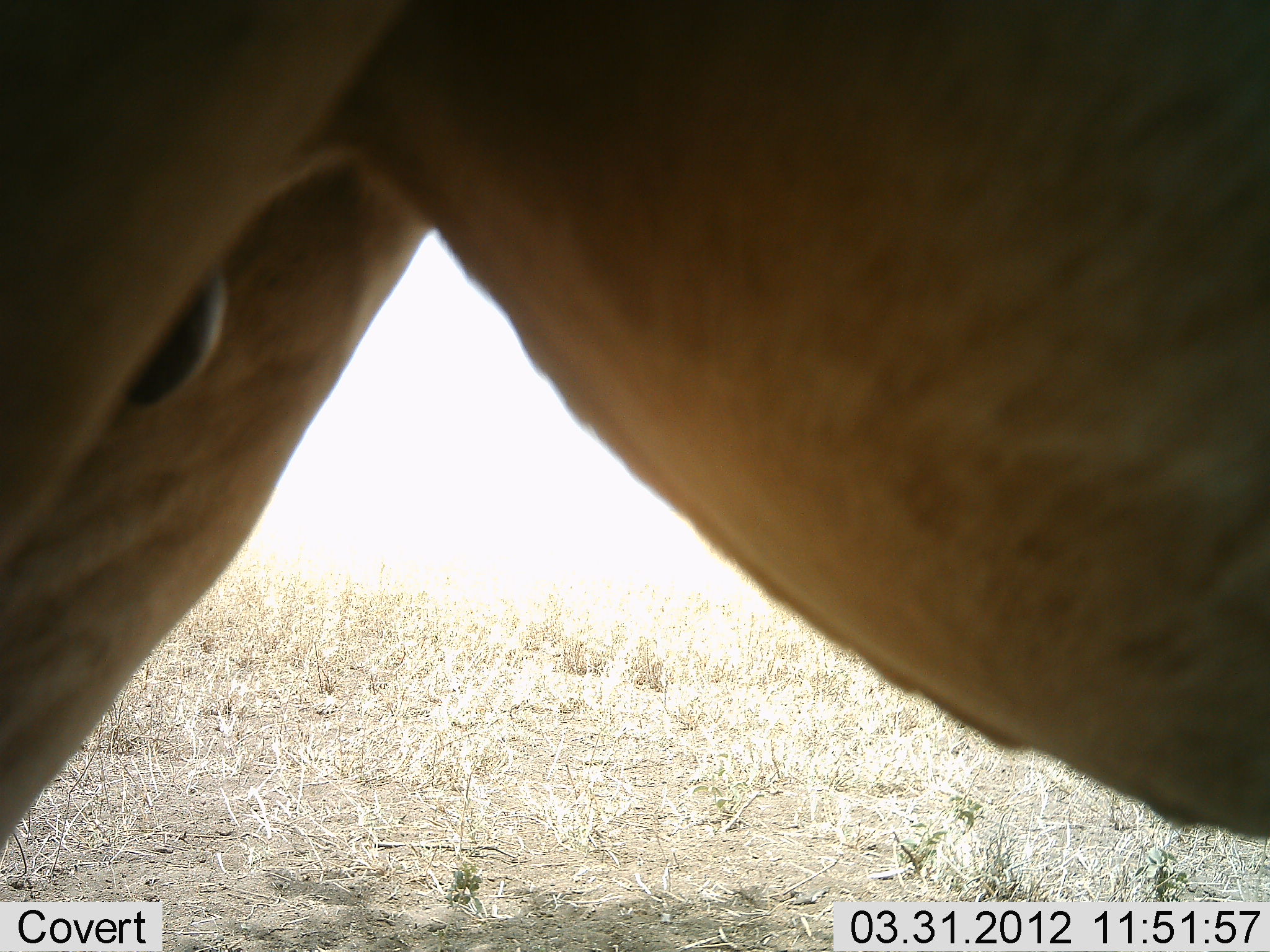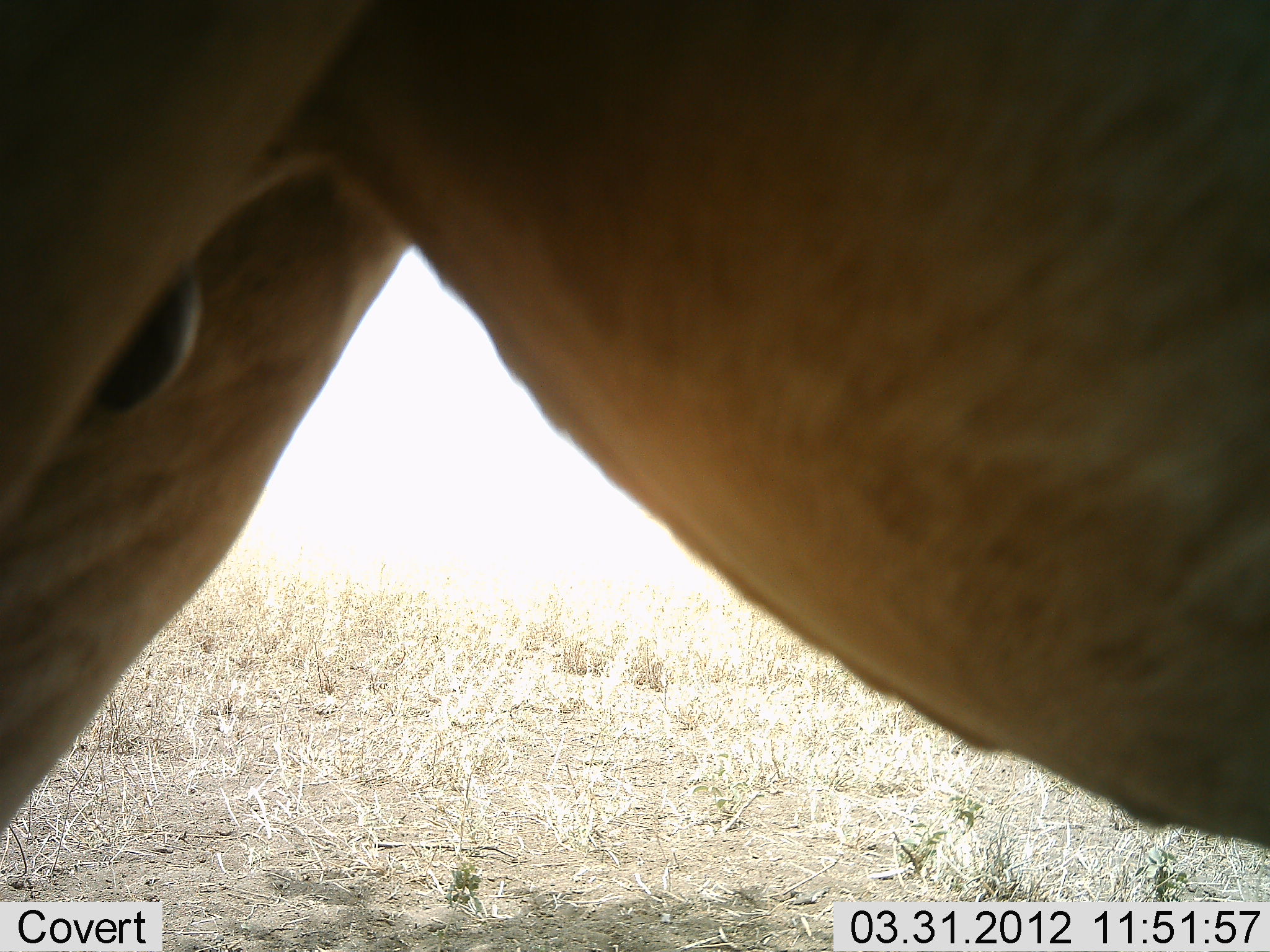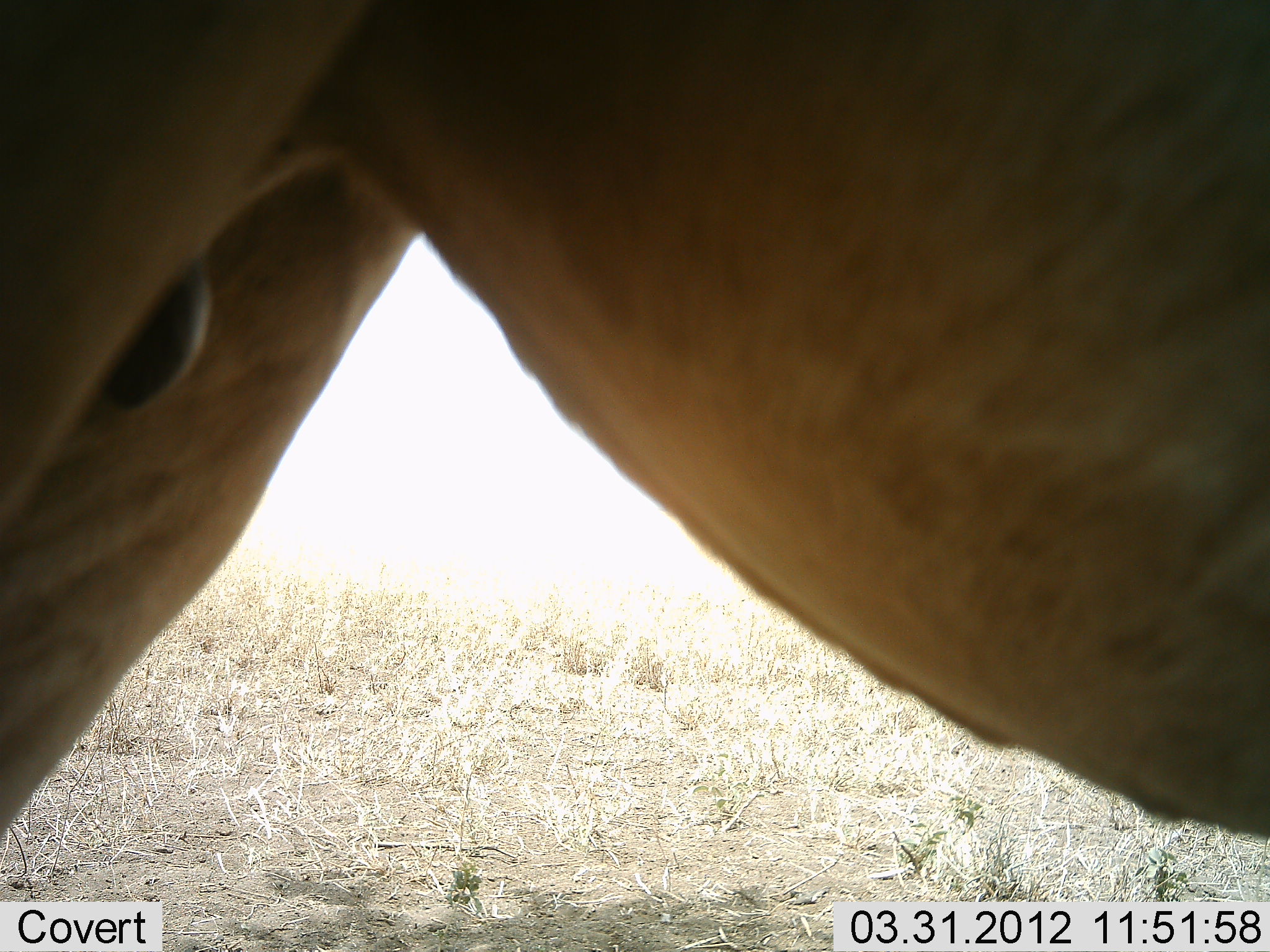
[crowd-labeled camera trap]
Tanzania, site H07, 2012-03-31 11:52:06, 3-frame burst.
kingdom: Animalia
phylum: Chordata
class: Mammalia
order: Artiodactyla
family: Bovidae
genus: Alcelaphus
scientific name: Alcelaphus buselaphus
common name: hartebeest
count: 1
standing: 100%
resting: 0%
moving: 0%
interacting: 0%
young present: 0%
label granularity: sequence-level